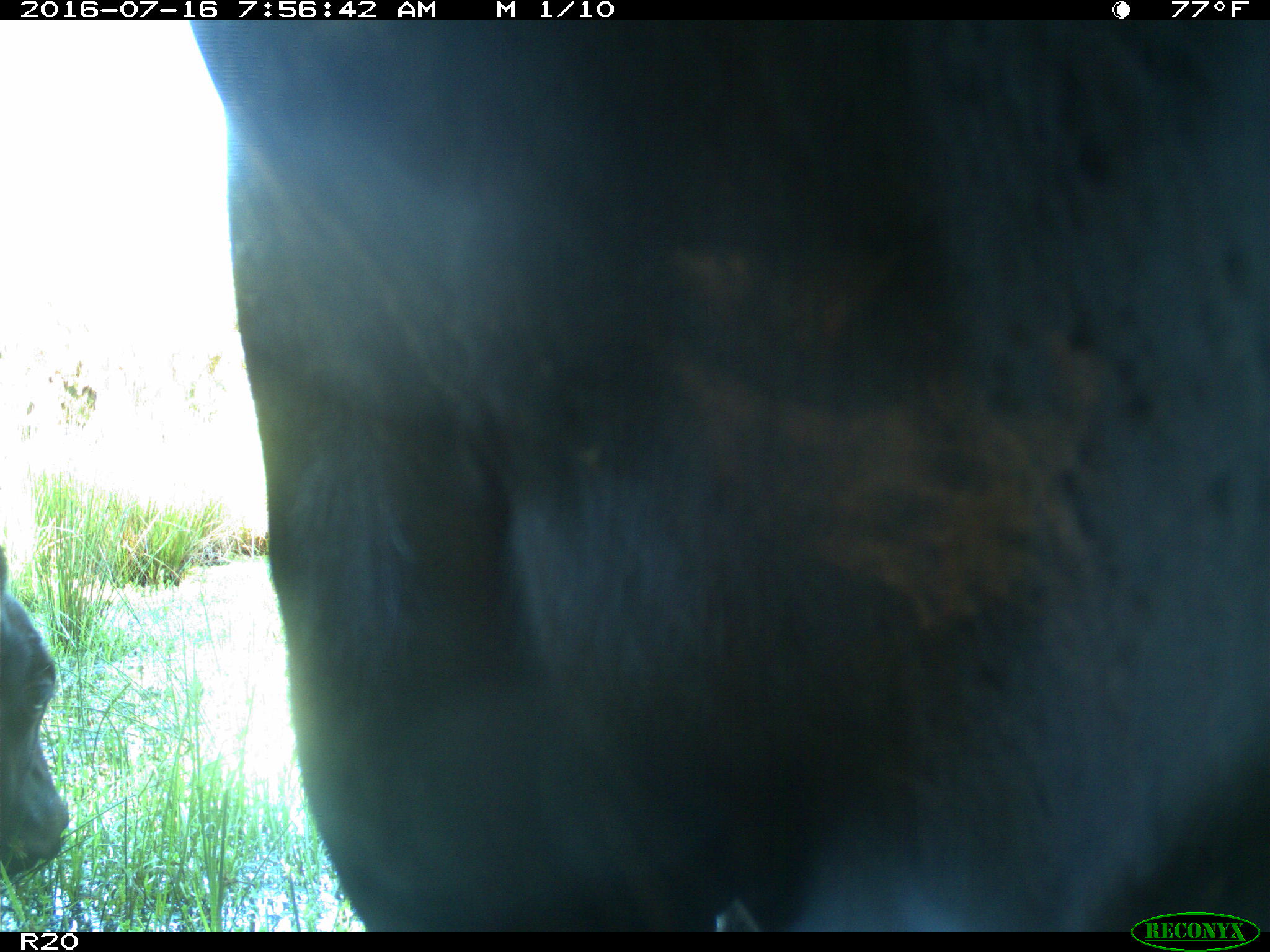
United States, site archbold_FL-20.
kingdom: Animalia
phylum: Chordata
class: Mammalia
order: Artiodactyla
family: Bovidae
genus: Bos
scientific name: Bos taurus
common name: domestic cow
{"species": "Bos taurus (domestic cow)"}